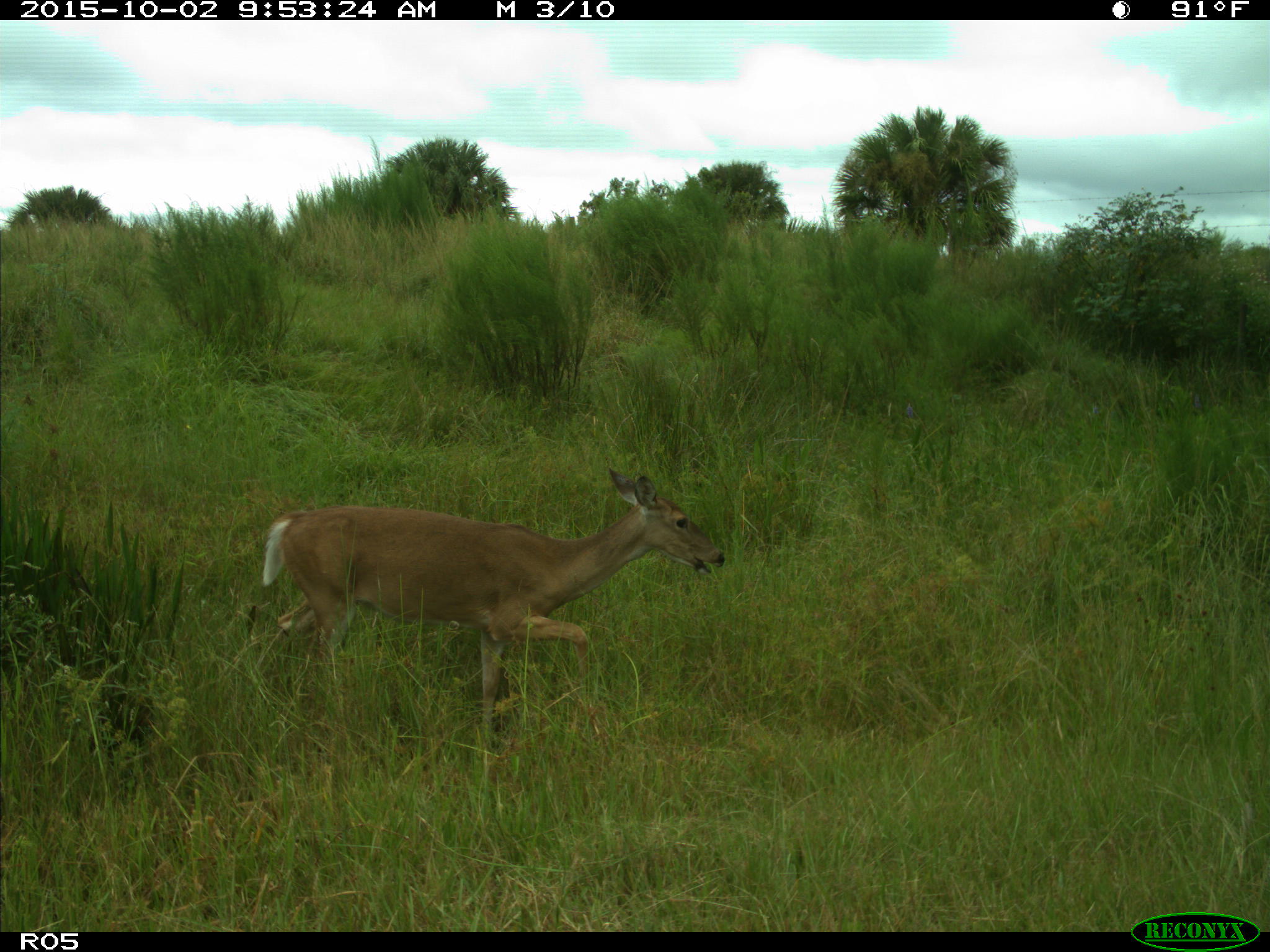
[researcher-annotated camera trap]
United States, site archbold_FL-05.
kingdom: Animalia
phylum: Chordata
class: Mammalia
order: Artiodactyla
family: Cervidae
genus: Odocoileus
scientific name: Odocoileus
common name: deer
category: unidentified deer